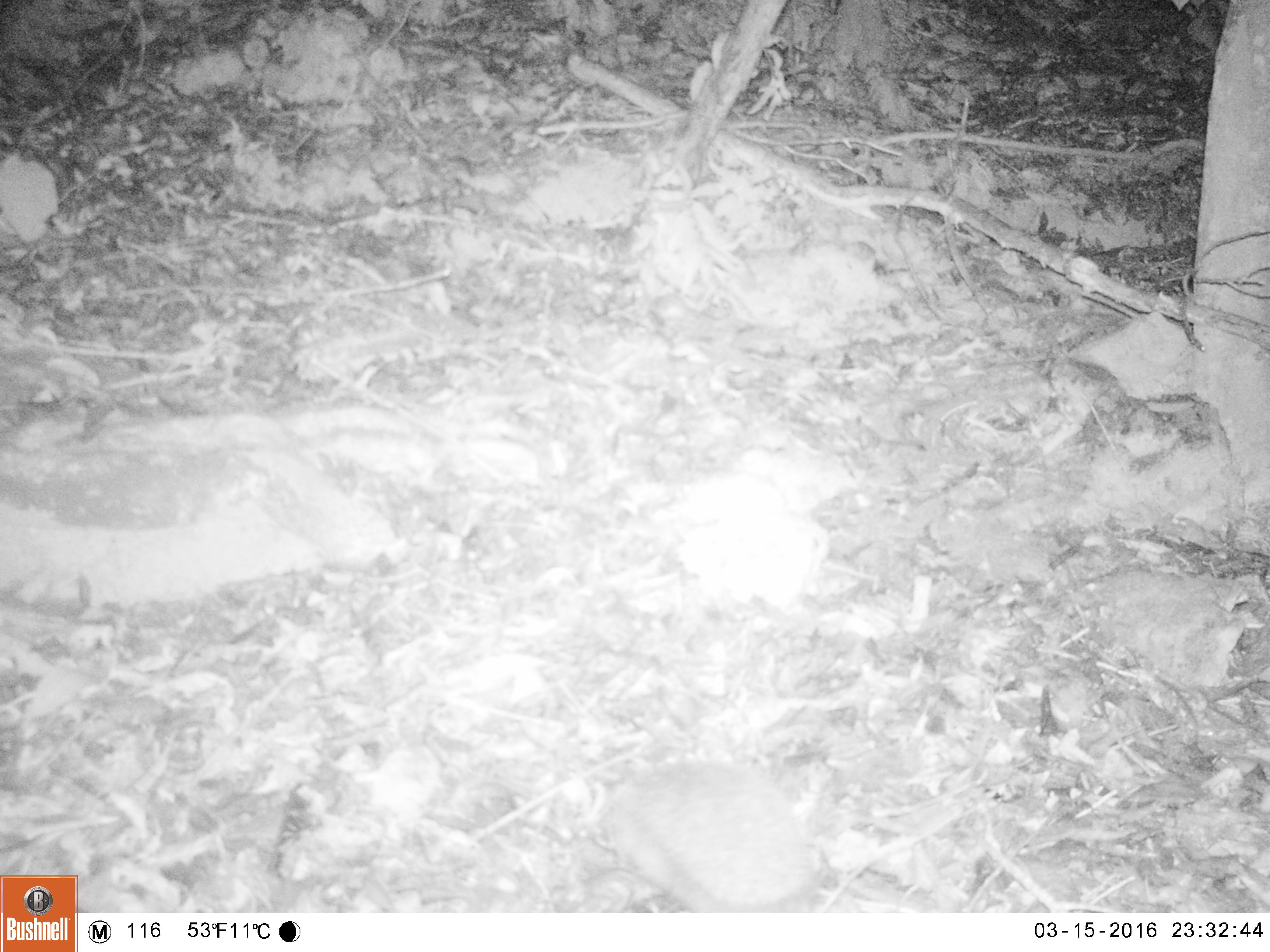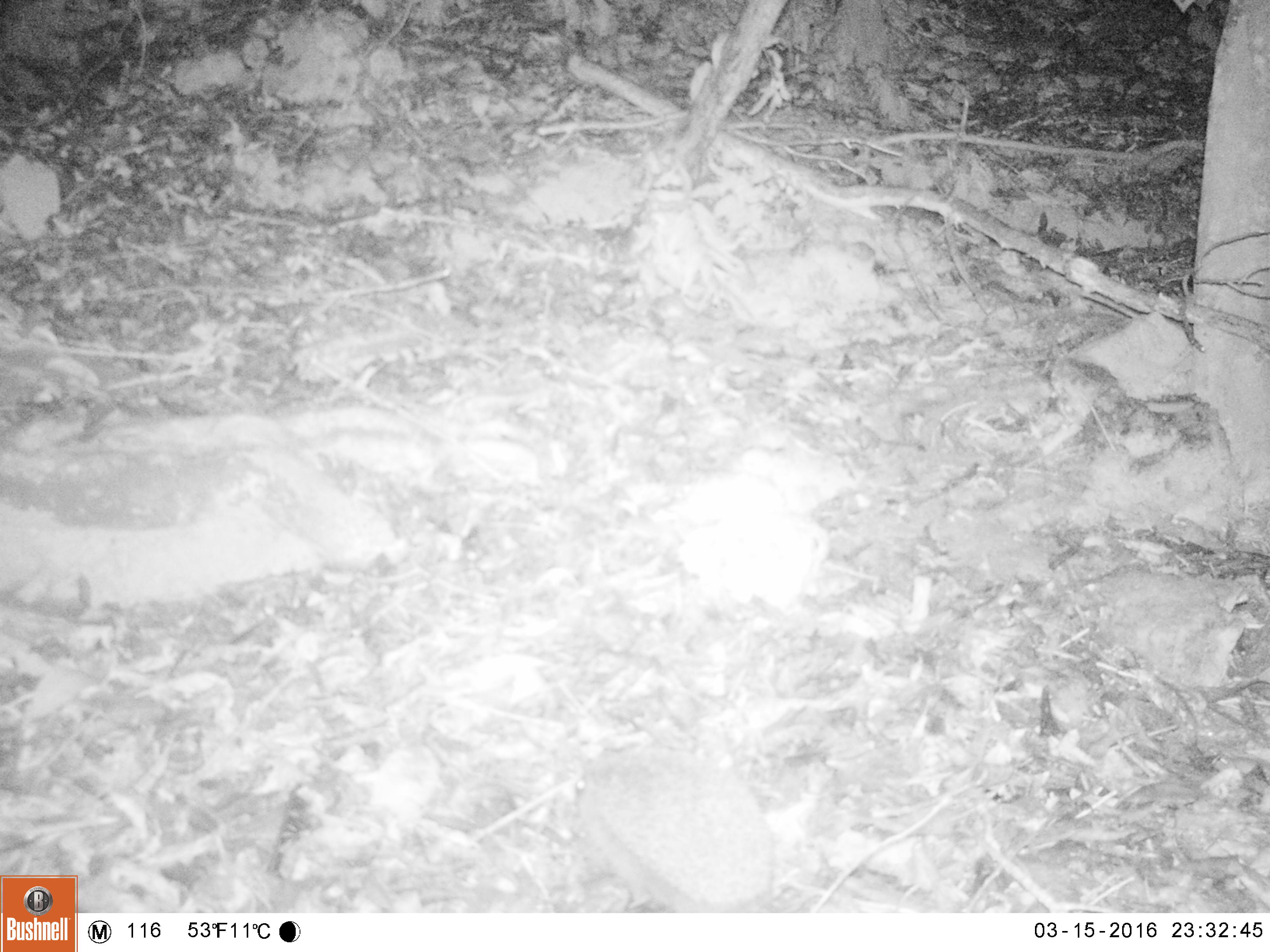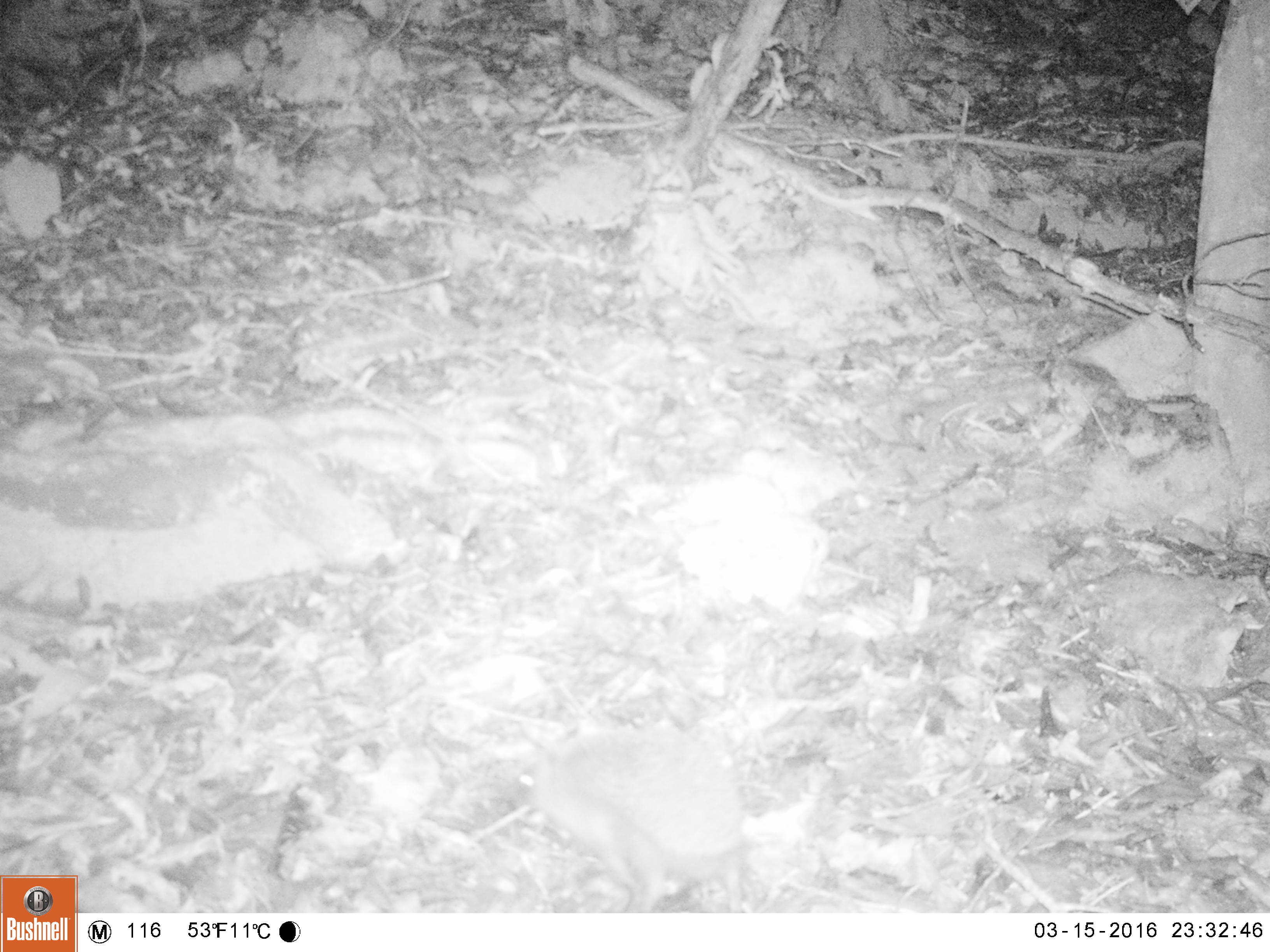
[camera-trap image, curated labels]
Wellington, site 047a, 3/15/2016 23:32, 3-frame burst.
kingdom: Animalia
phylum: Chordata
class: Mammalia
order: Eulipotyphla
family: Erinaceidae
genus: Erinaceus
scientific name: Erinaceus europaeus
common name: hedgehog